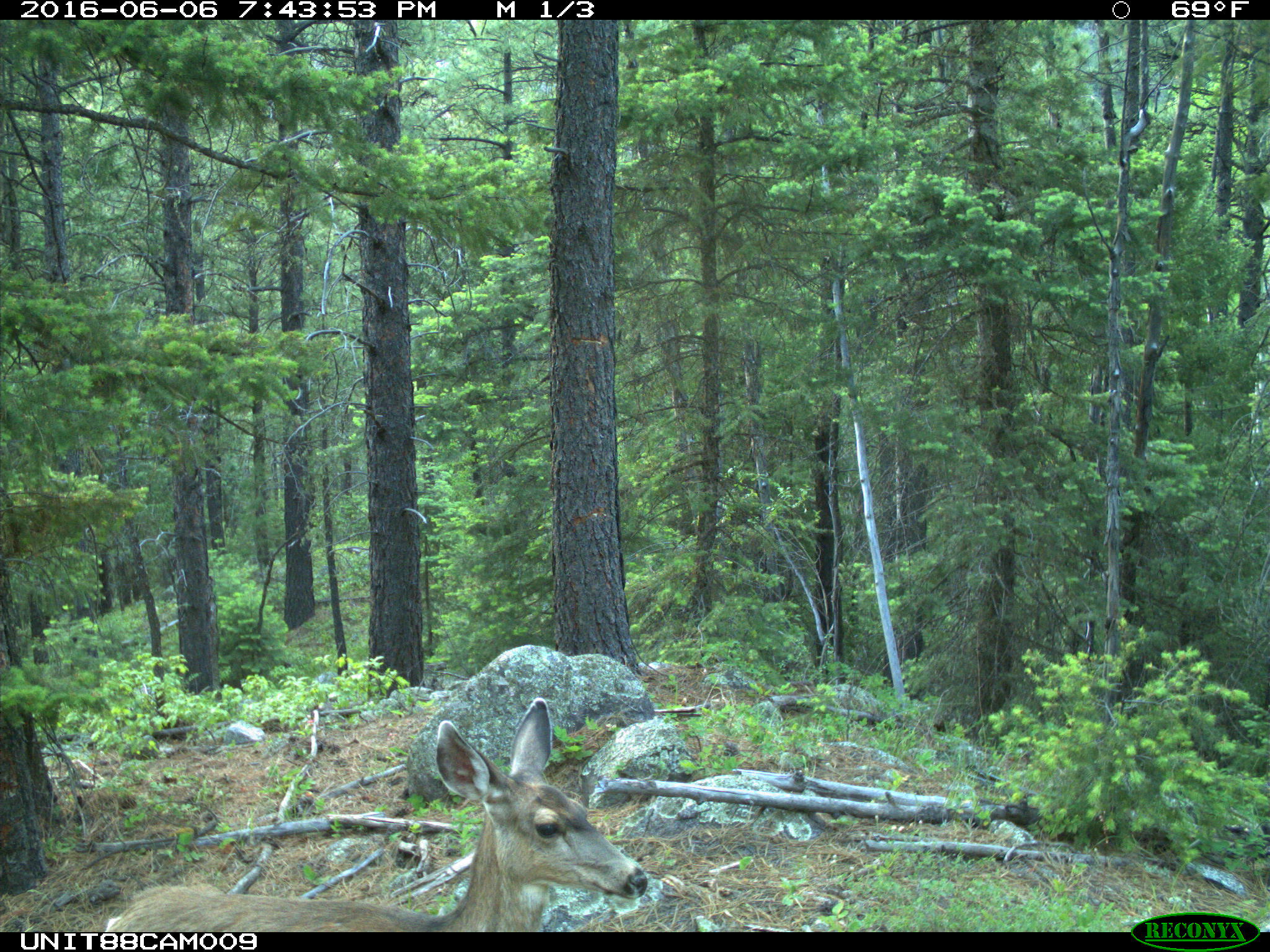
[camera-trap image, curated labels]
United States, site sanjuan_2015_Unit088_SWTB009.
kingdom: Animalia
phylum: Chordata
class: Mammalia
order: Artiodactyla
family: Cervidae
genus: Odocoileus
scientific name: Odocoileus hemionus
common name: mule deer